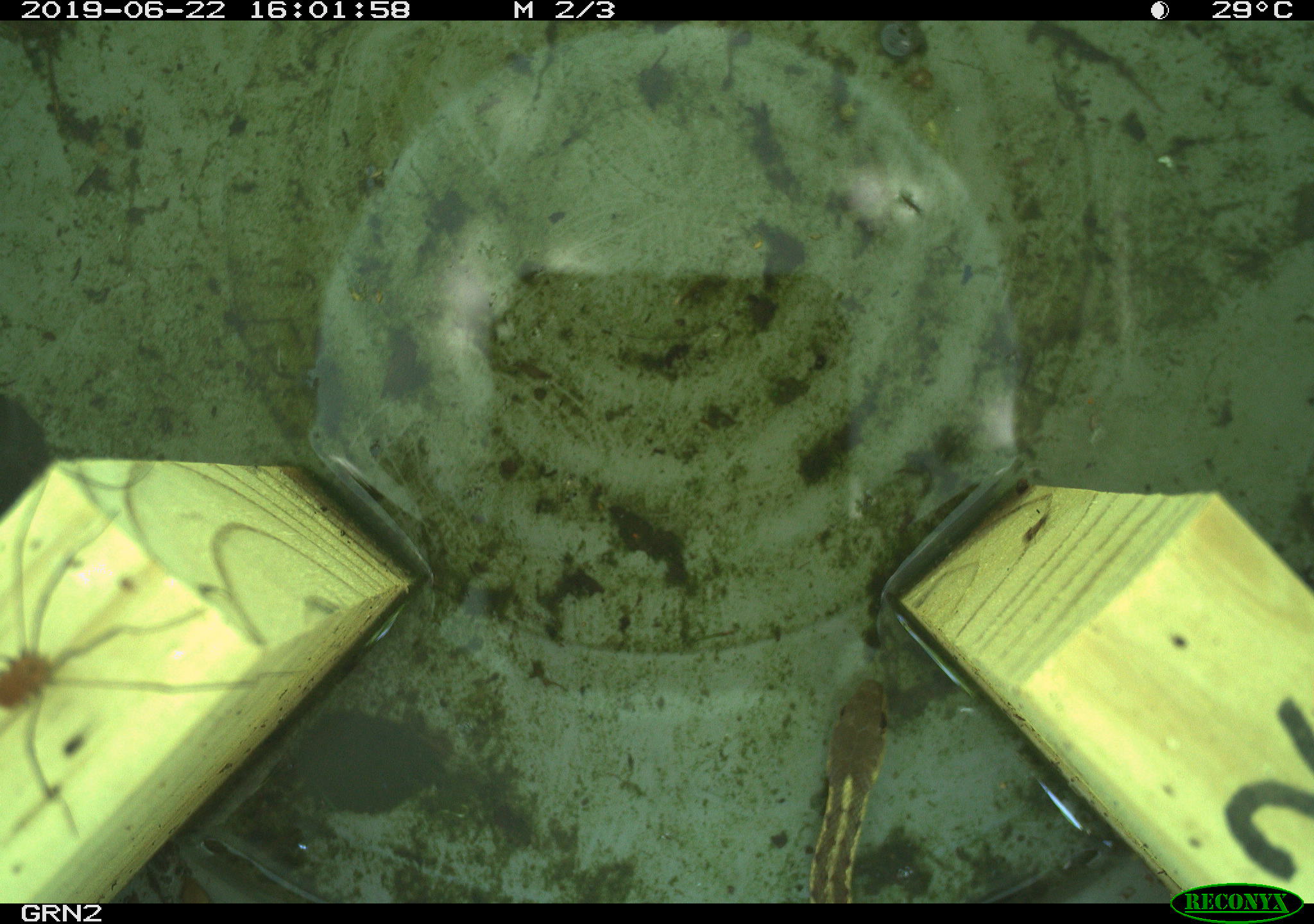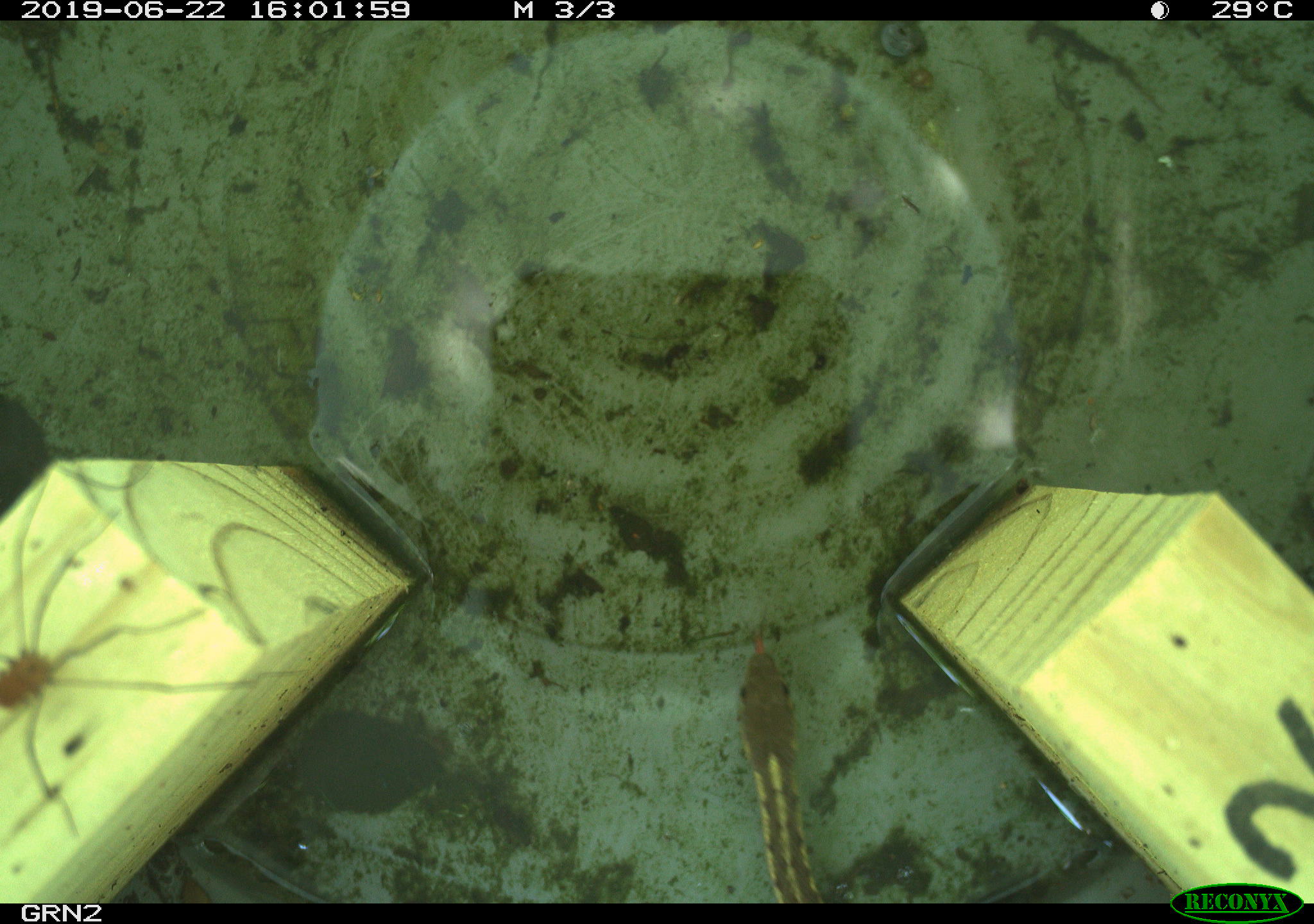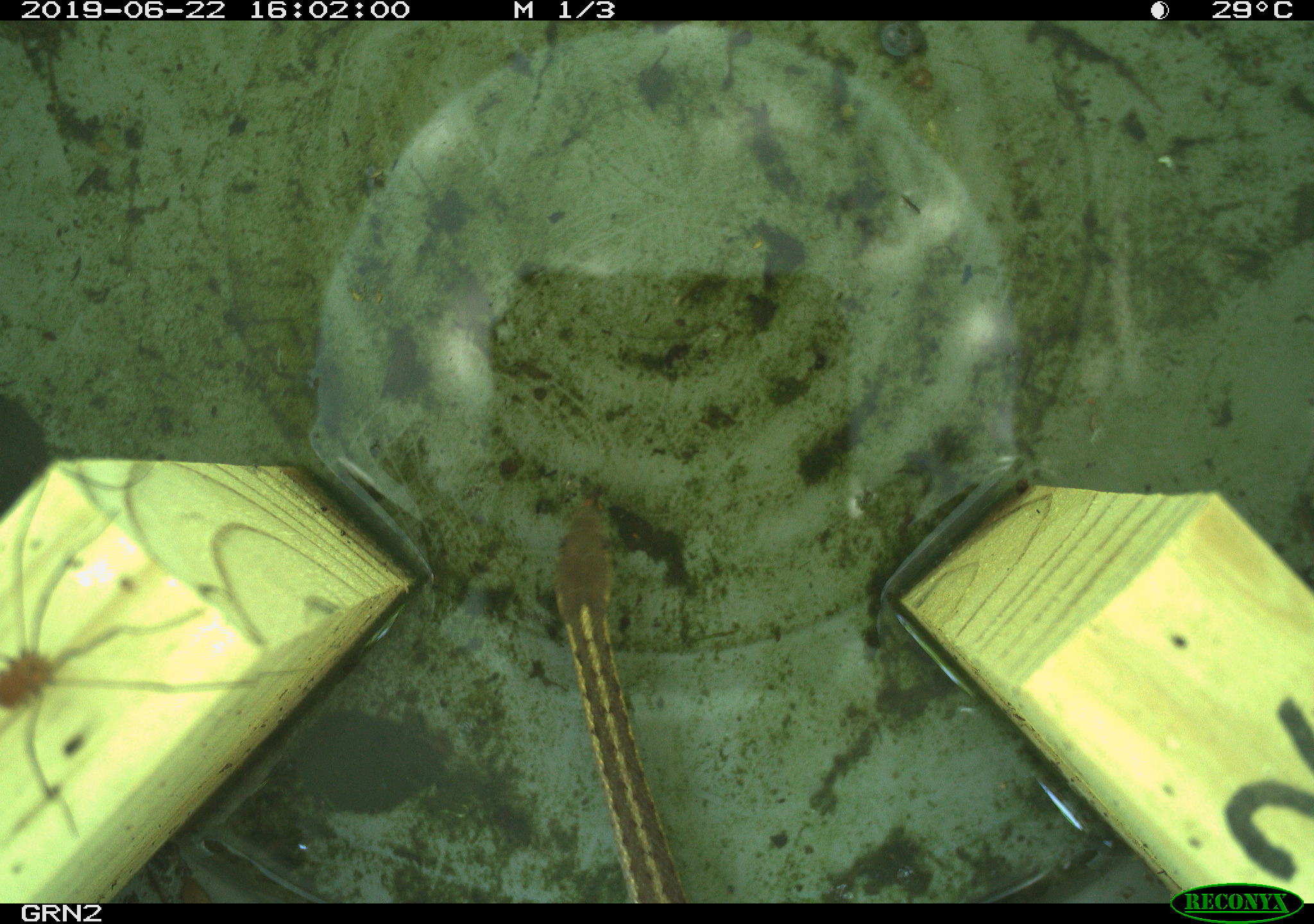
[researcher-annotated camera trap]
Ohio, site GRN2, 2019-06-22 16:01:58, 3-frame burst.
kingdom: Animalia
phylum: Chordata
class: Reptilia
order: Squamata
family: Colubridae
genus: Thamnophis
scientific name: Thamnophis sirtalis sirtalis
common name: eastern gartersnake